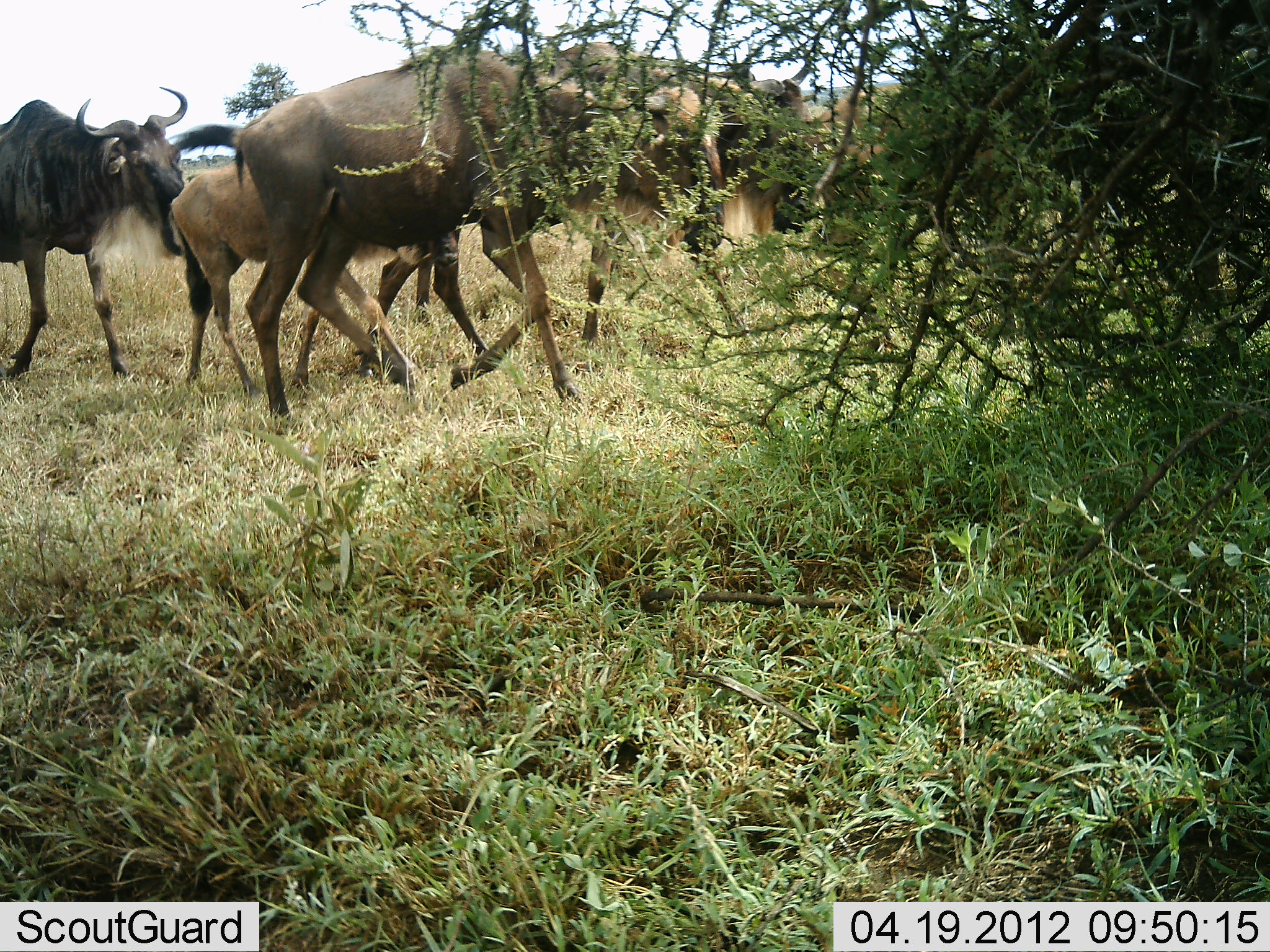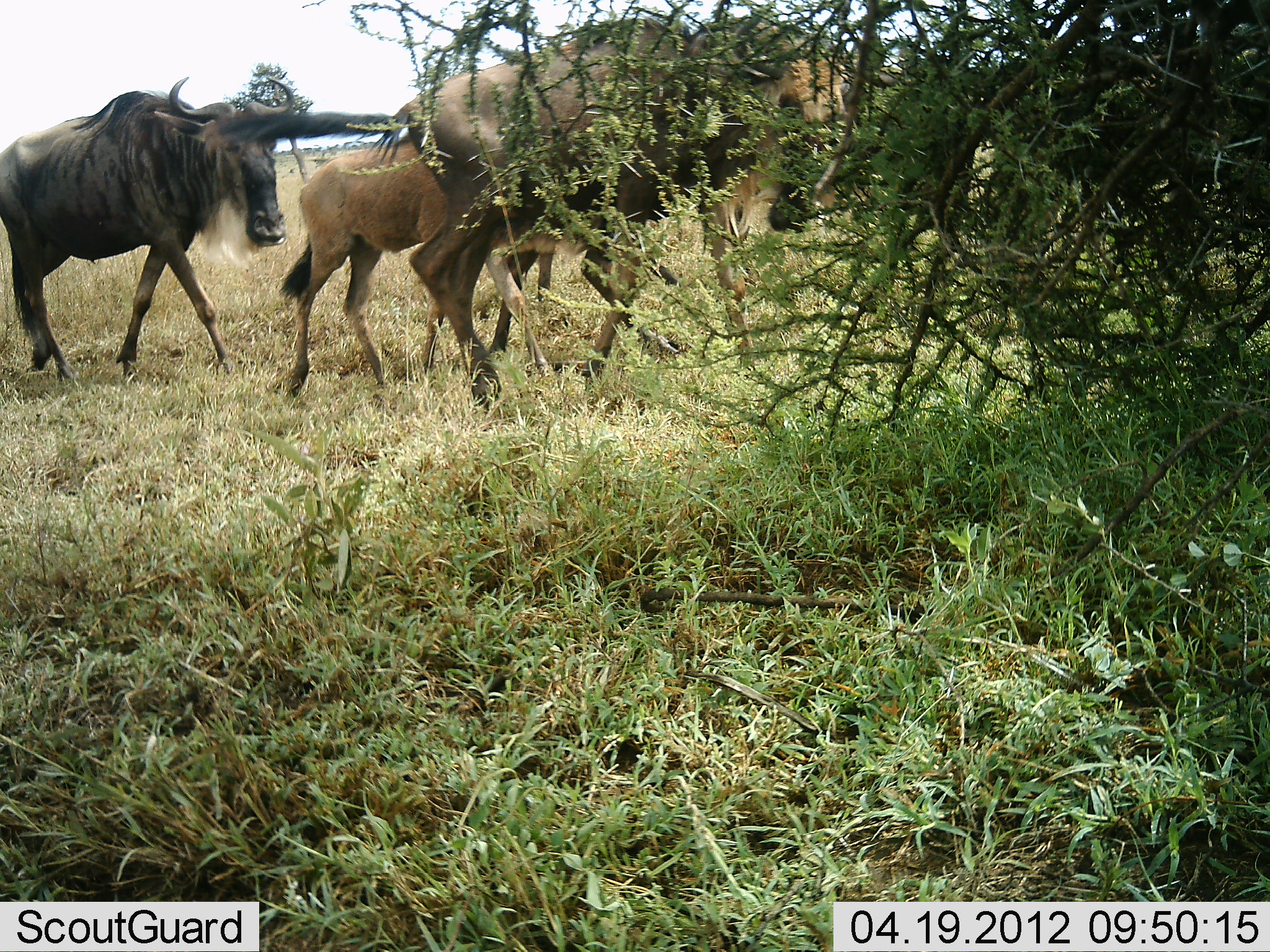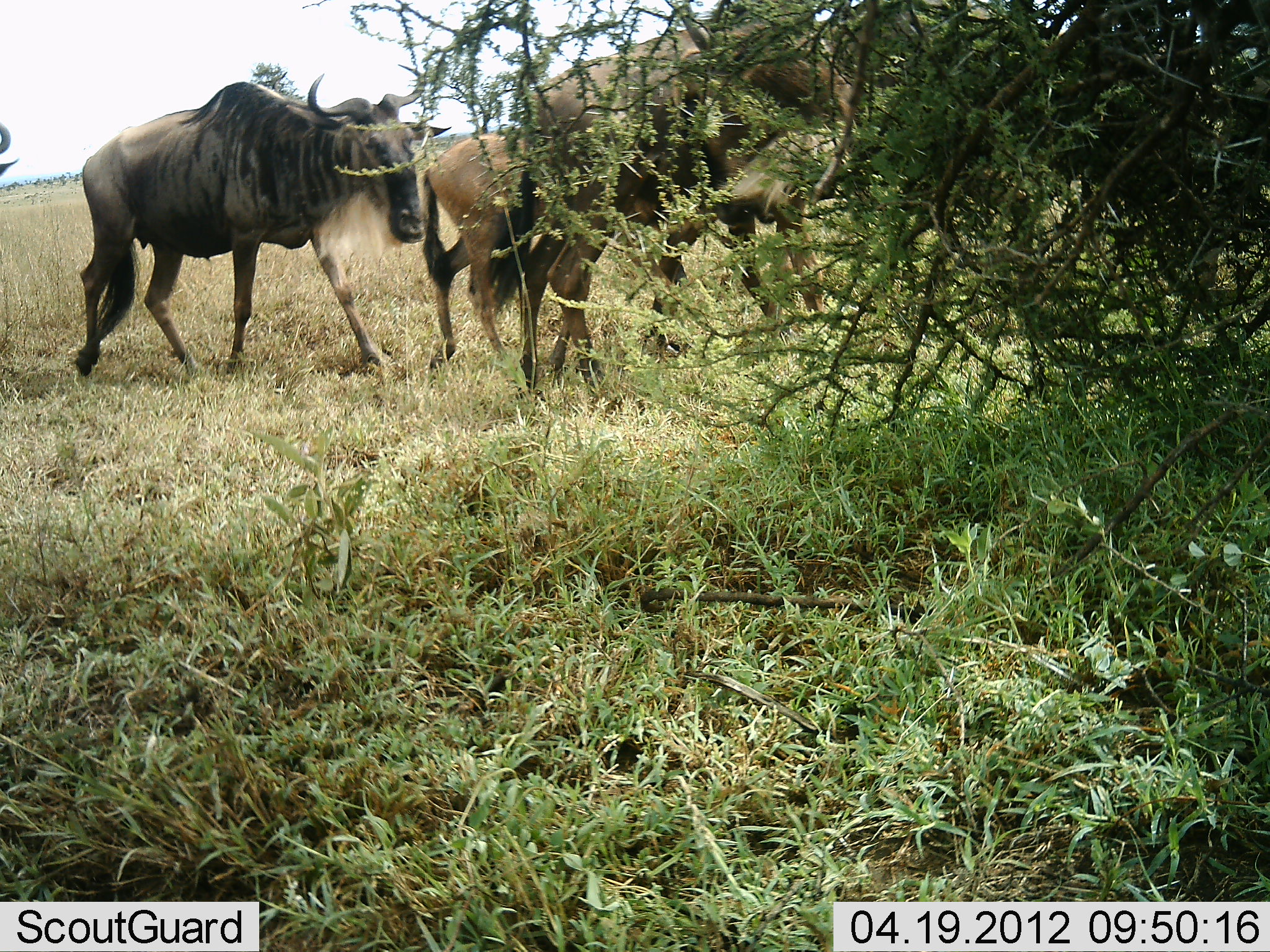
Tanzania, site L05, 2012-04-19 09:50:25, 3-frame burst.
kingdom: Animalia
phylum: Chordata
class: Mammalia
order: Artiodactyla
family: Bovidae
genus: Connochaetes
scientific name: Connochaetes taurinus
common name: blue wildebeest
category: wildebeest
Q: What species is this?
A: Wildebeest (blue wildebeest) (Connochaetes taurinus).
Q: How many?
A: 5.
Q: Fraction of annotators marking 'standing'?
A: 10%.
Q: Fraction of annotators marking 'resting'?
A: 5%.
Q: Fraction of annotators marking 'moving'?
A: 100%.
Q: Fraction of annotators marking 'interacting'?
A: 5%.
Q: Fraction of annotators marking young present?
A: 81%.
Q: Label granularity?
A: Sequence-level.